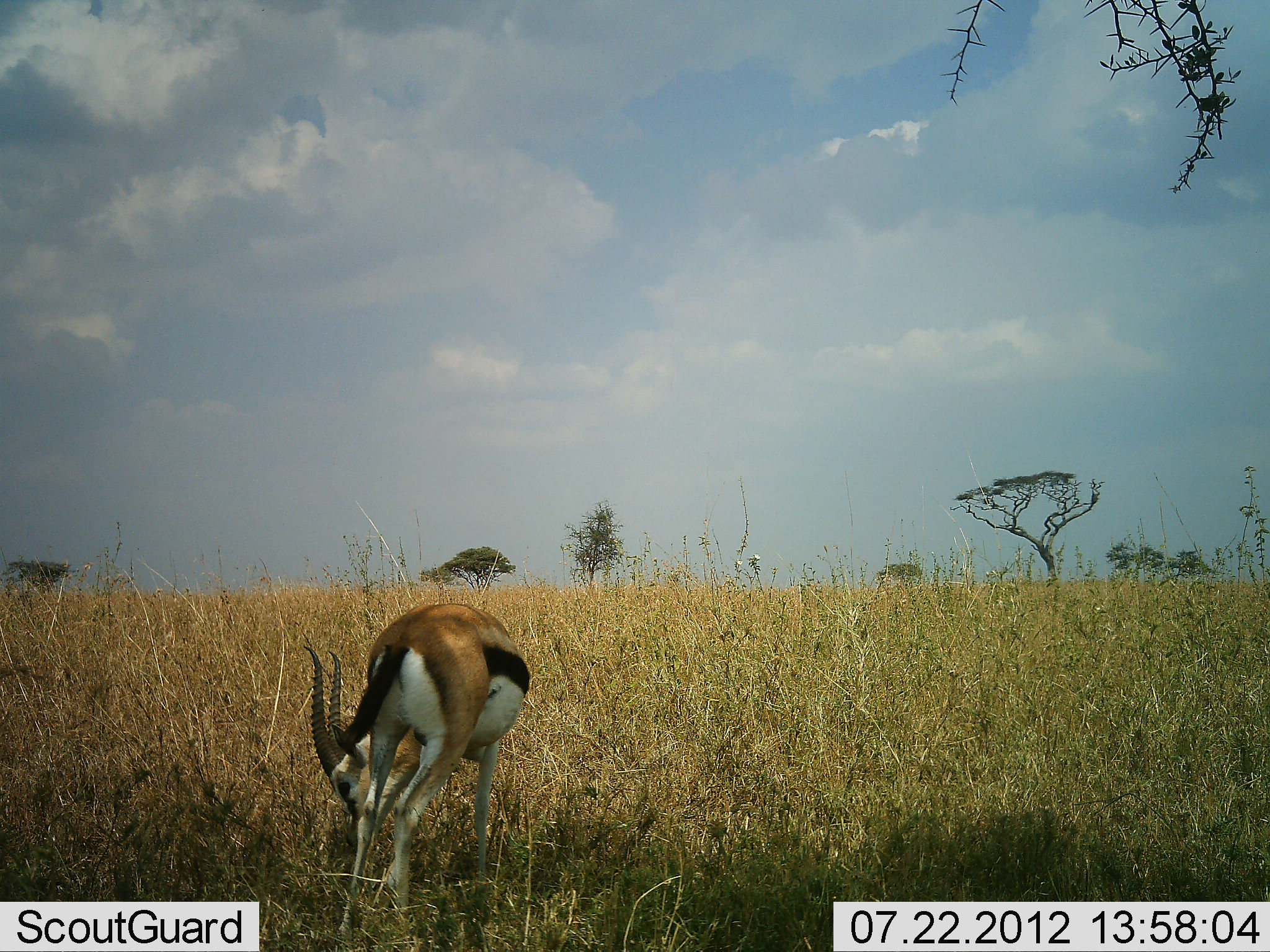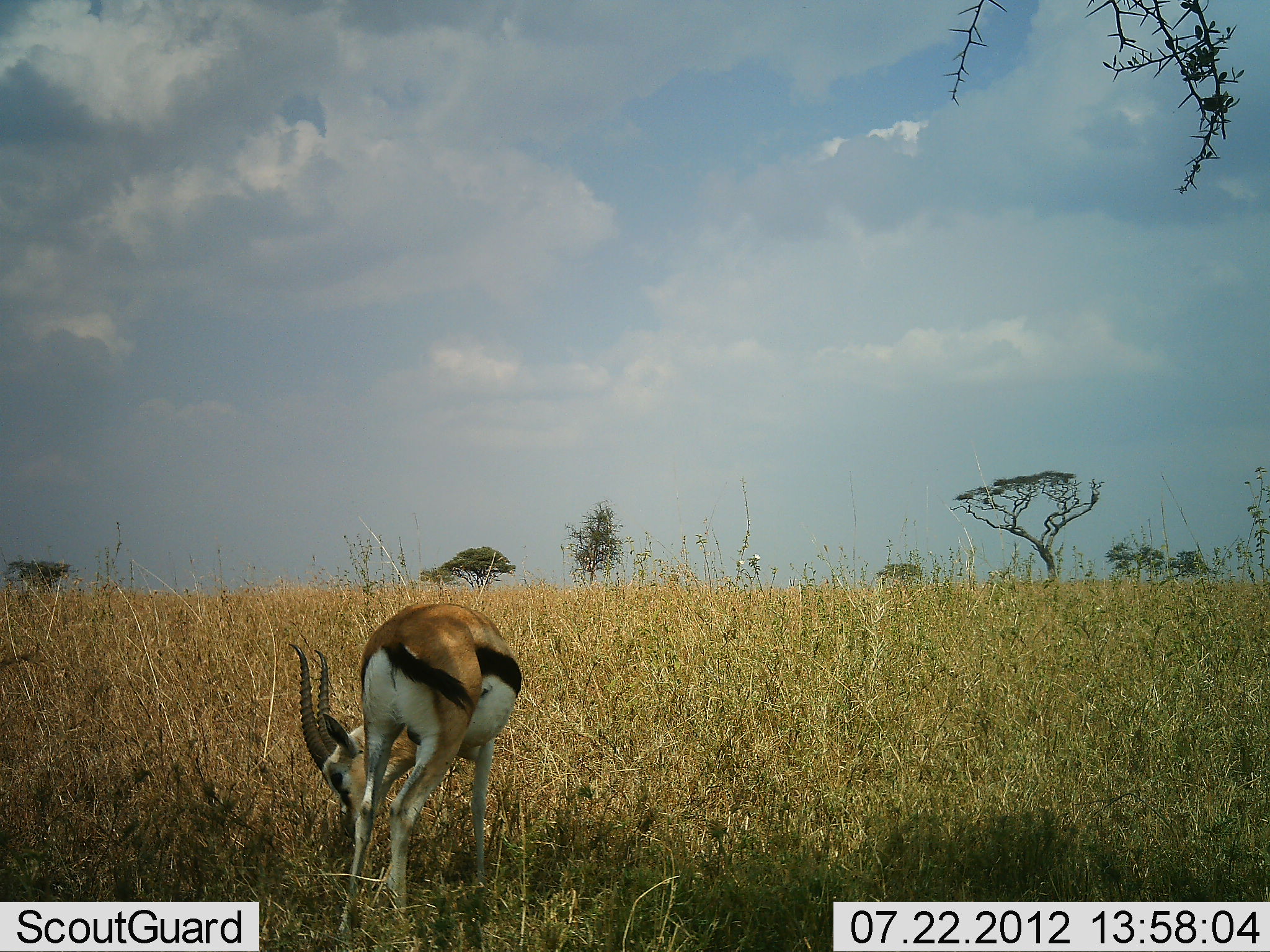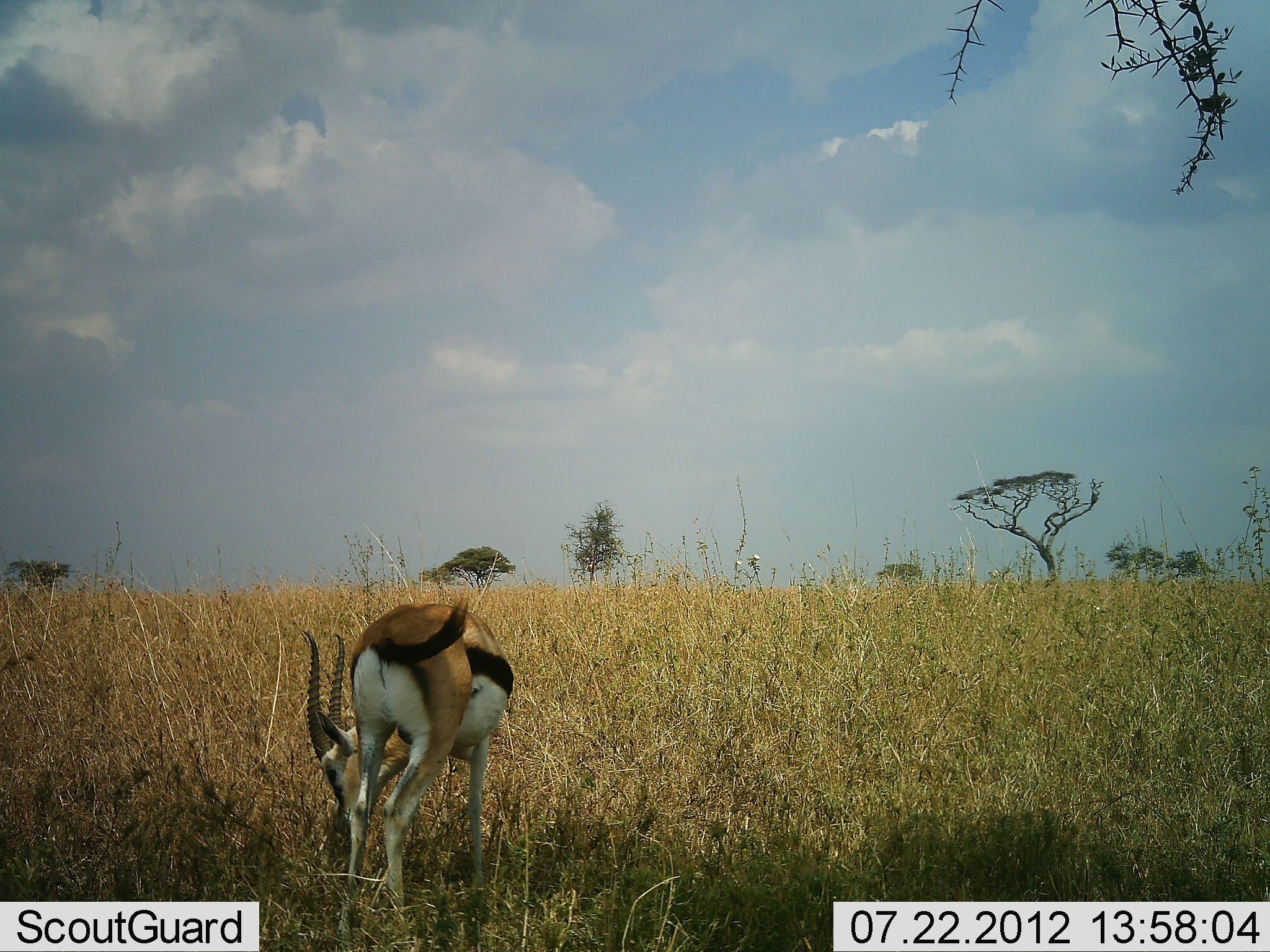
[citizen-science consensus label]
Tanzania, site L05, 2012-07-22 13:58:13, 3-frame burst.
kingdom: Animalia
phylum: Chordata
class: Mammalia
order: Artiodactyla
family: Bovidae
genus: Eudorcas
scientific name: Eudorcas thomsonii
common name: thomson's gazelle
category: gazellethomsons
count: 1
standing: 0%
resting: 0%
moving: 0%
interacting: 0%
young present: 0%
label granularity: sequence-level